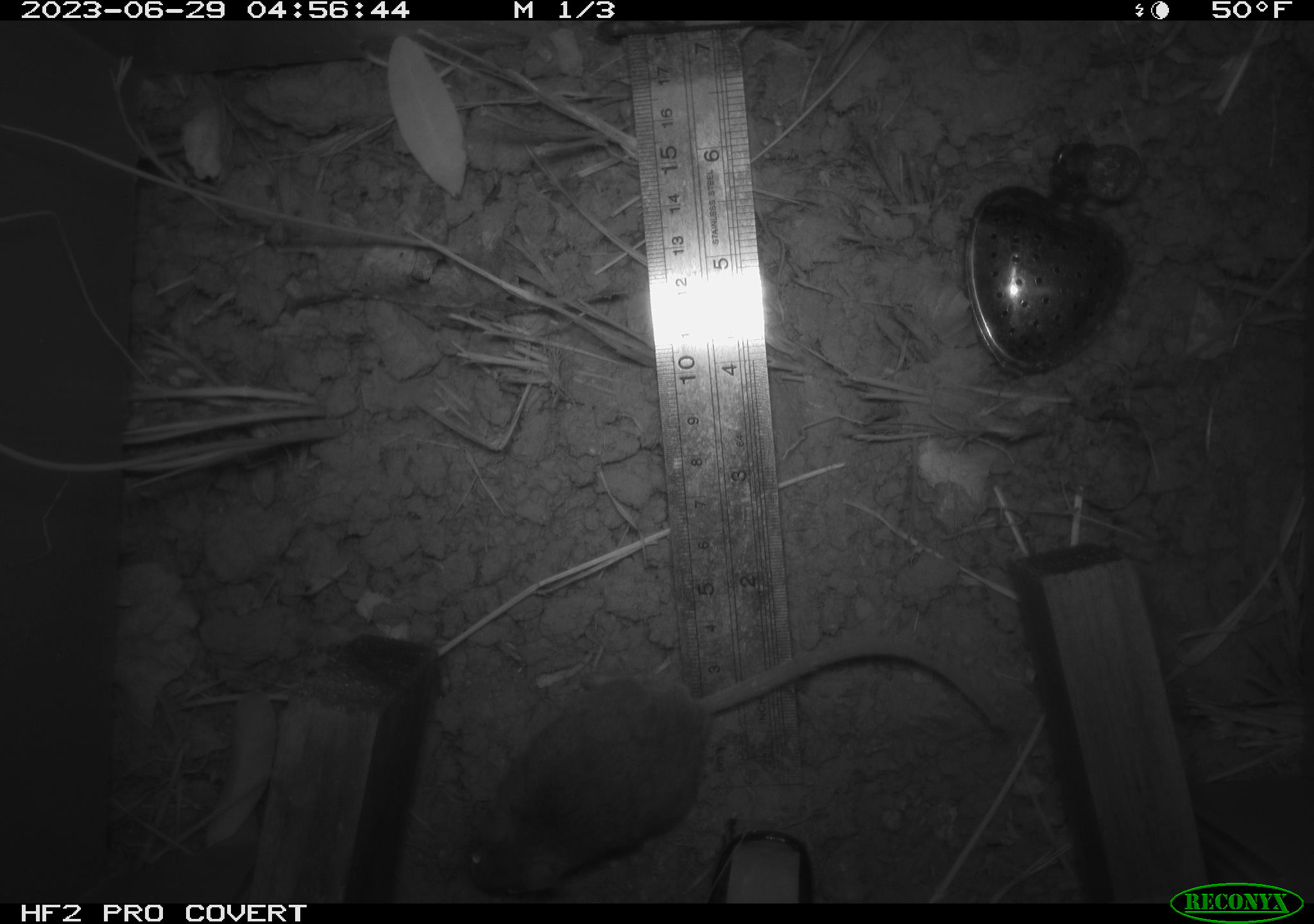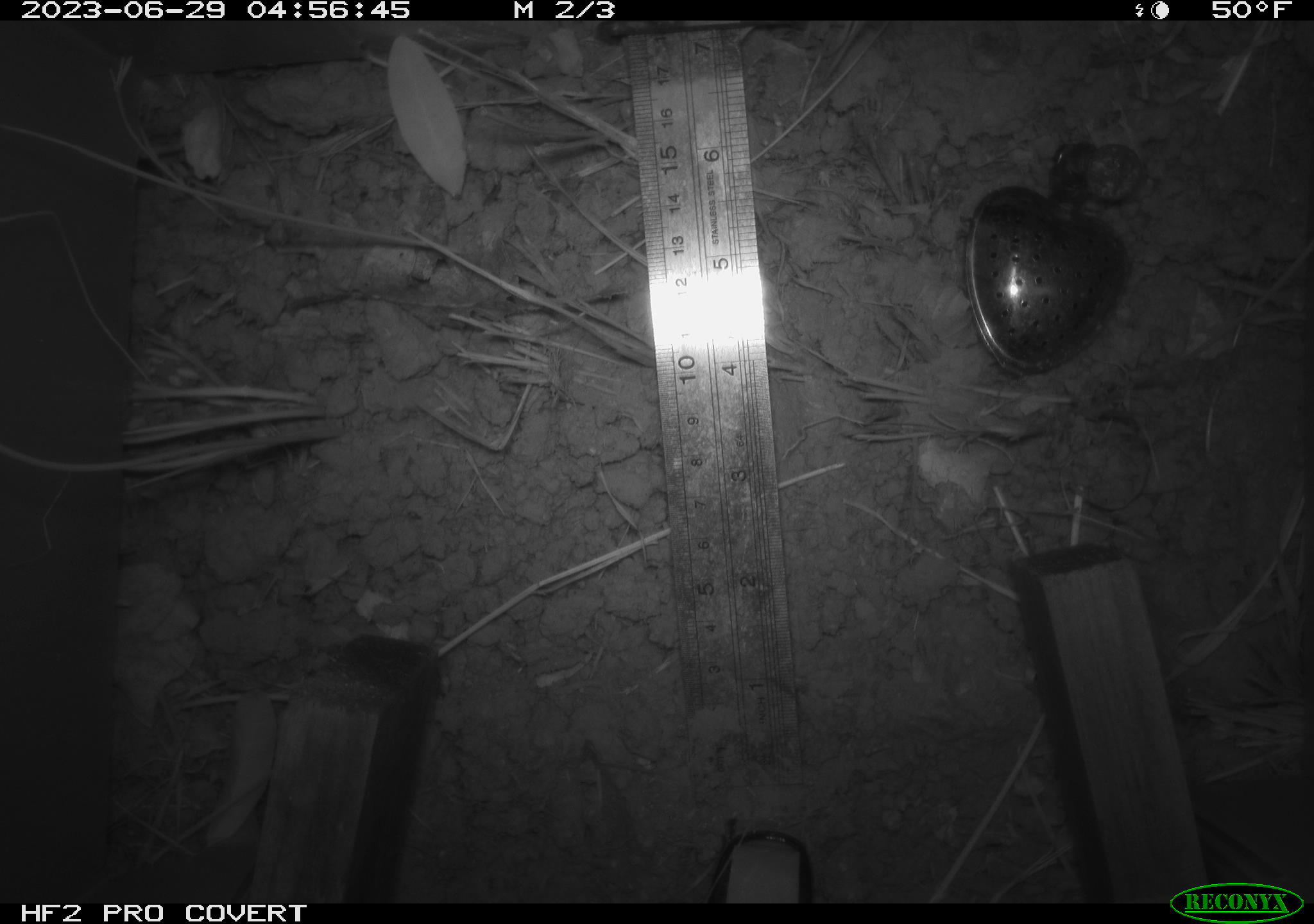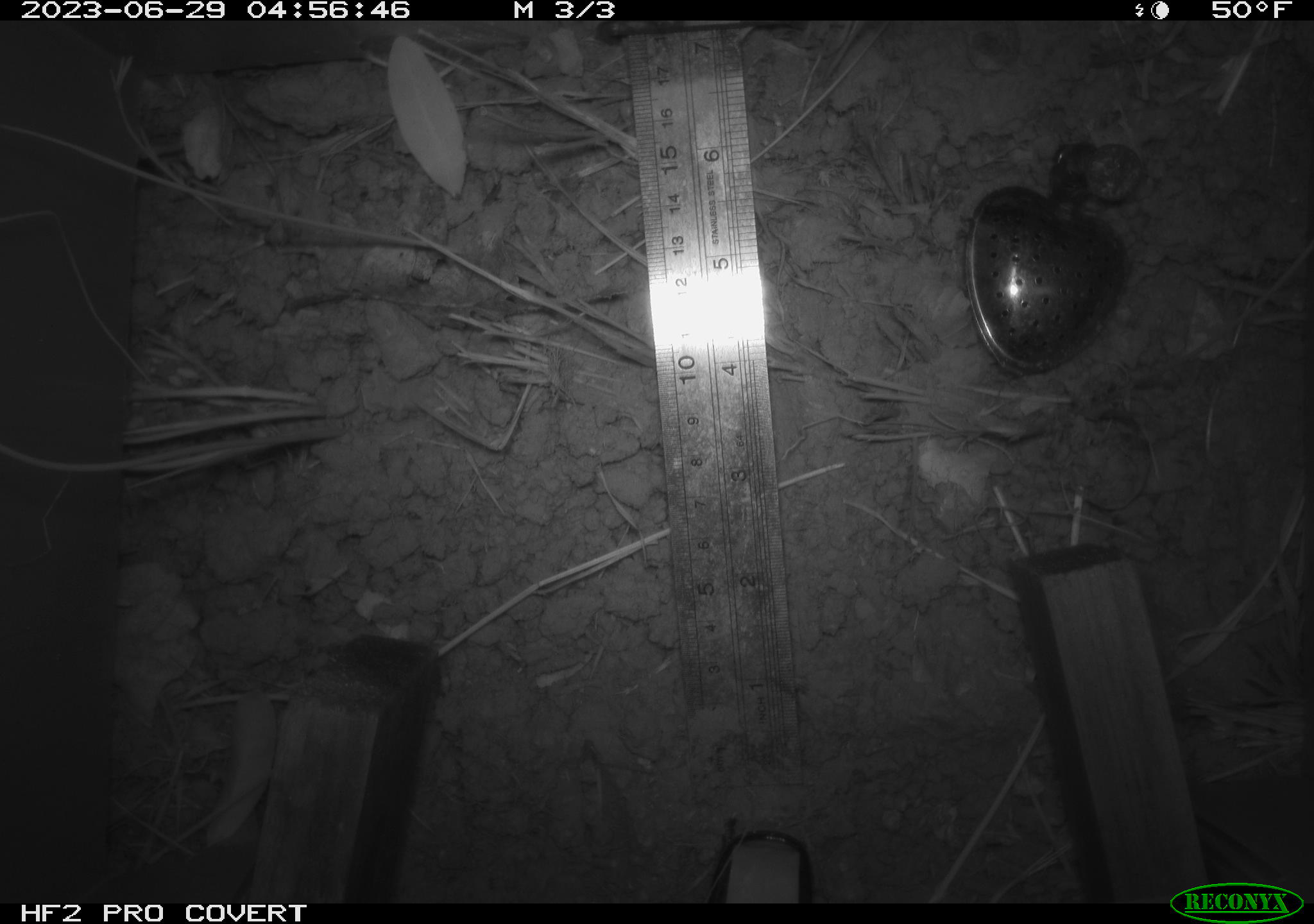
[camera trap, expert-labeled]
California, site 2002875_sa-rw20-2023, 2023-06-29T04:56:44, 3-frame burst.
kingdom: Animalia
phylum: Chordata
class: Mammalia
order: Rodentia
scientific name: Rodentia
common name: mouse species